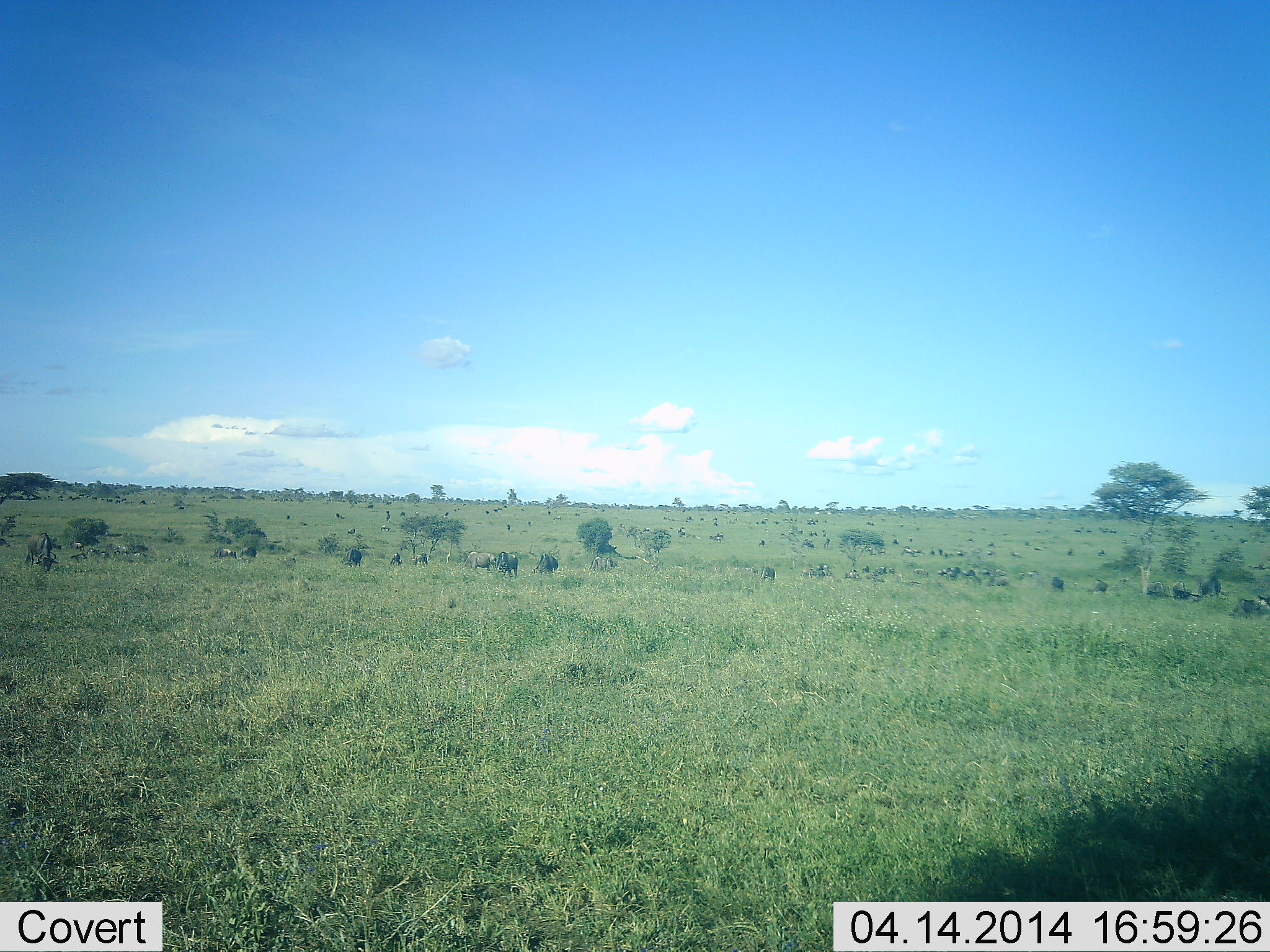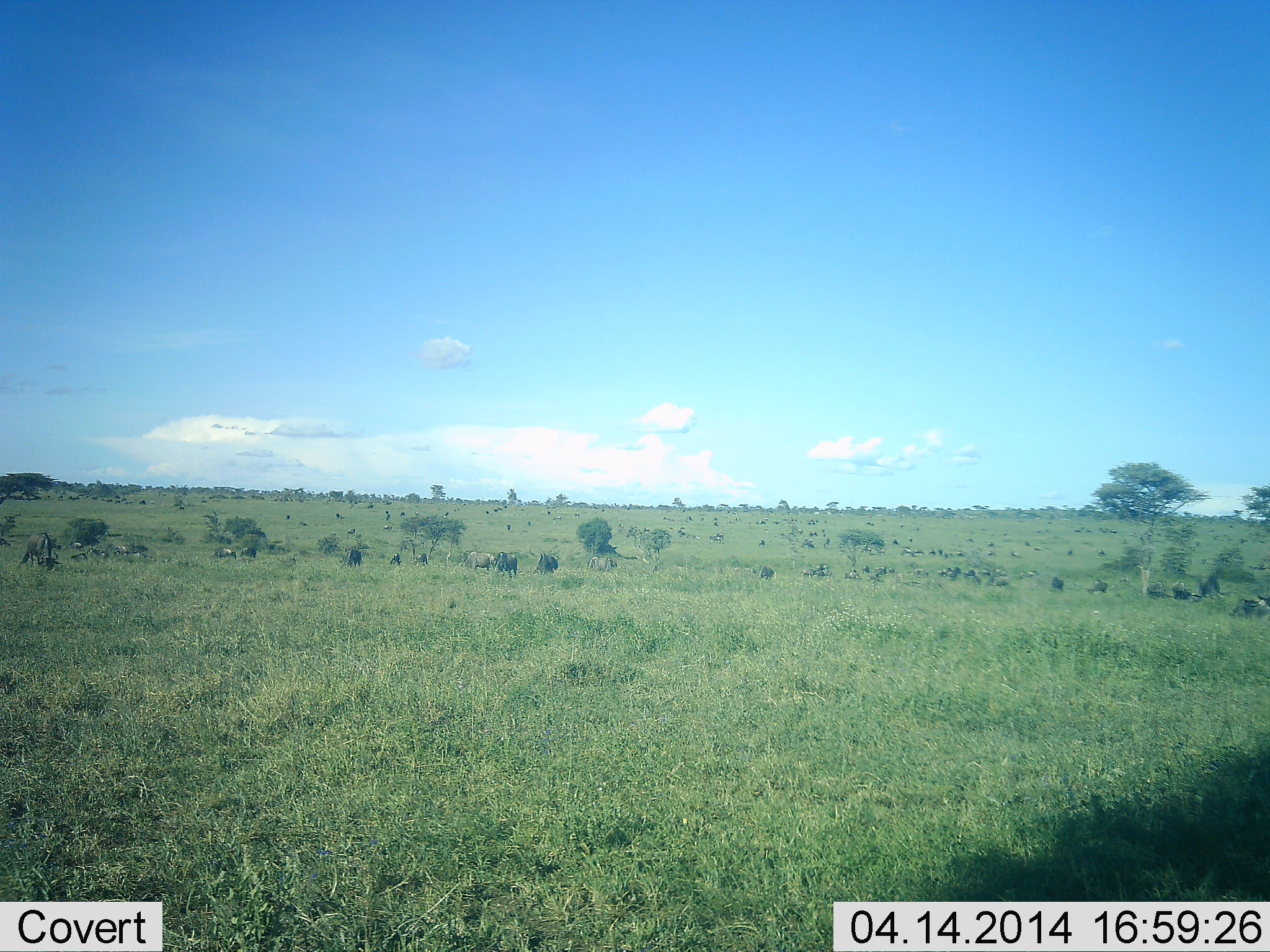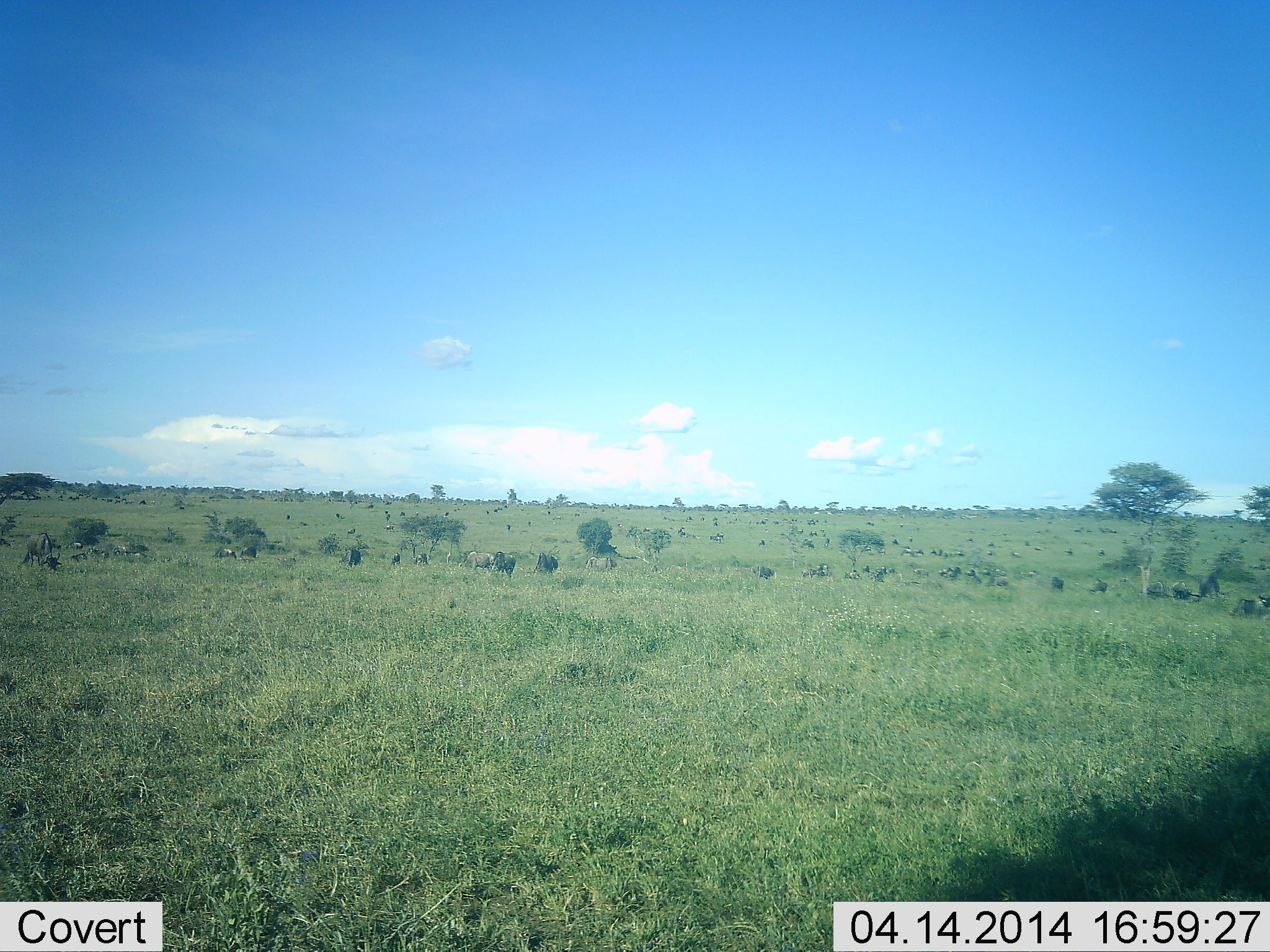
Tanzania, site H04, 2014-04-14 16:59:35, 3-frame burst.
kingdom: Animalia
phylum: Chordata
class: Mammalia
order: Artiodactyla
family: Bovidae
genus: Connochaetes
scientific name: Connochaetes taurinus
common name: blue wildebeest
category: wildebeest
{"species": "wildebeest (blue wildebeest) (Connochaetes taurinus)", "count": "11-50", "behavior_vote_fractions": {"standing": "70%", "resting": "40%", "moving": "40%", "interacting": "0%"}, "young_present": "0%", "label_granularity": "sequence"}